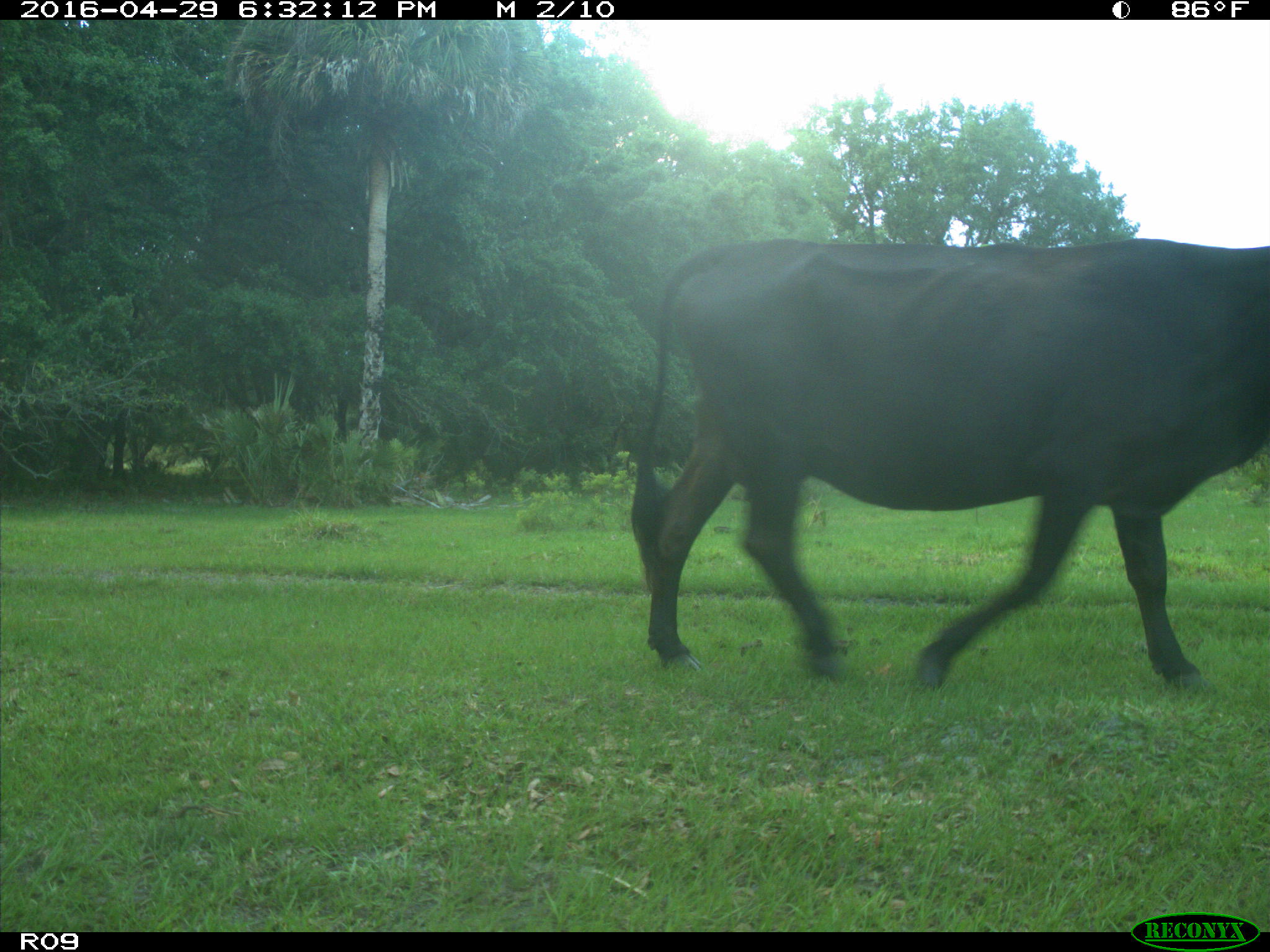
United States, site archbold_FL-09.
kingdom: Animalia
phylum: Chordata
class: Mammalia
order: Artiodactyla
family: Bovidae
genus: Bos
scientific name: Bos taurus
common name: domestic cow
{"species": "Bos taurus (domestic cow)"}